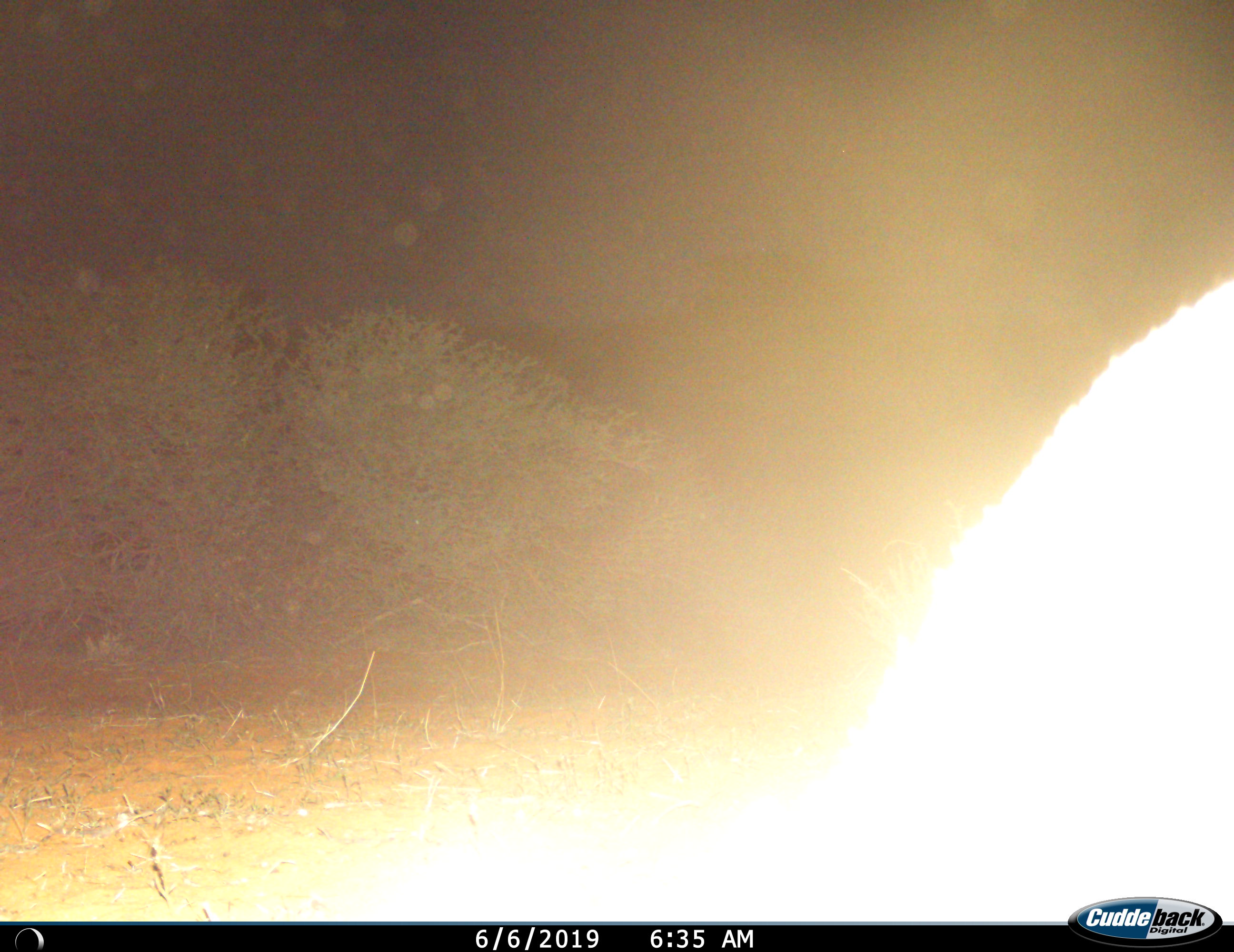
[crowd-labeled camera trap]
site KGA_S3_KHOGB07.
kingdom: Animalia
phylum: Chordata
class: Mammalia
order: Artiodactyla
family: Bovidae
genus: Antidorcas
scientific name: Antidorcas marsupialis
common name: springbok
Springbok (Antidorcas marsupialis), count 1. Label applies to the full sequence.